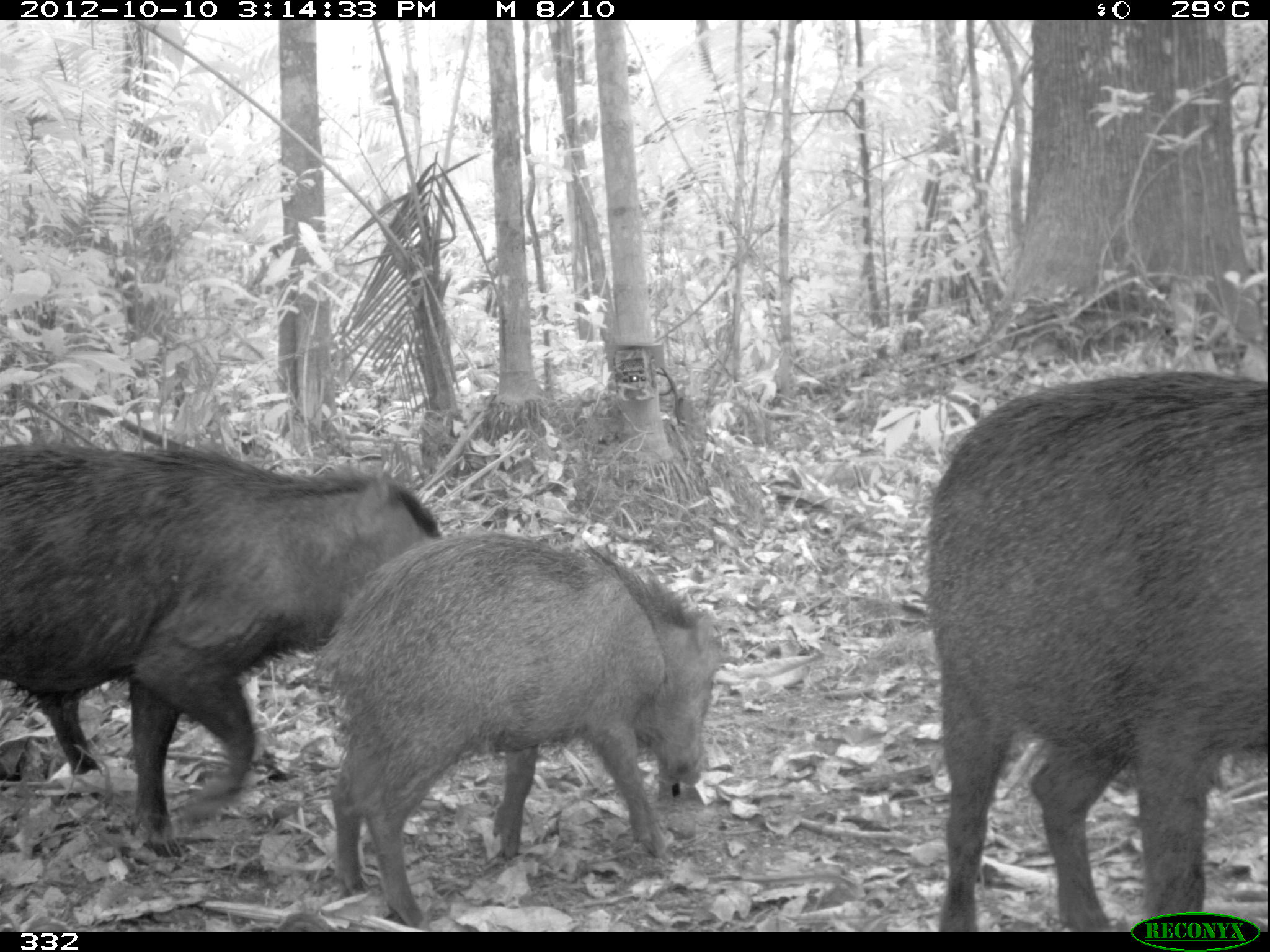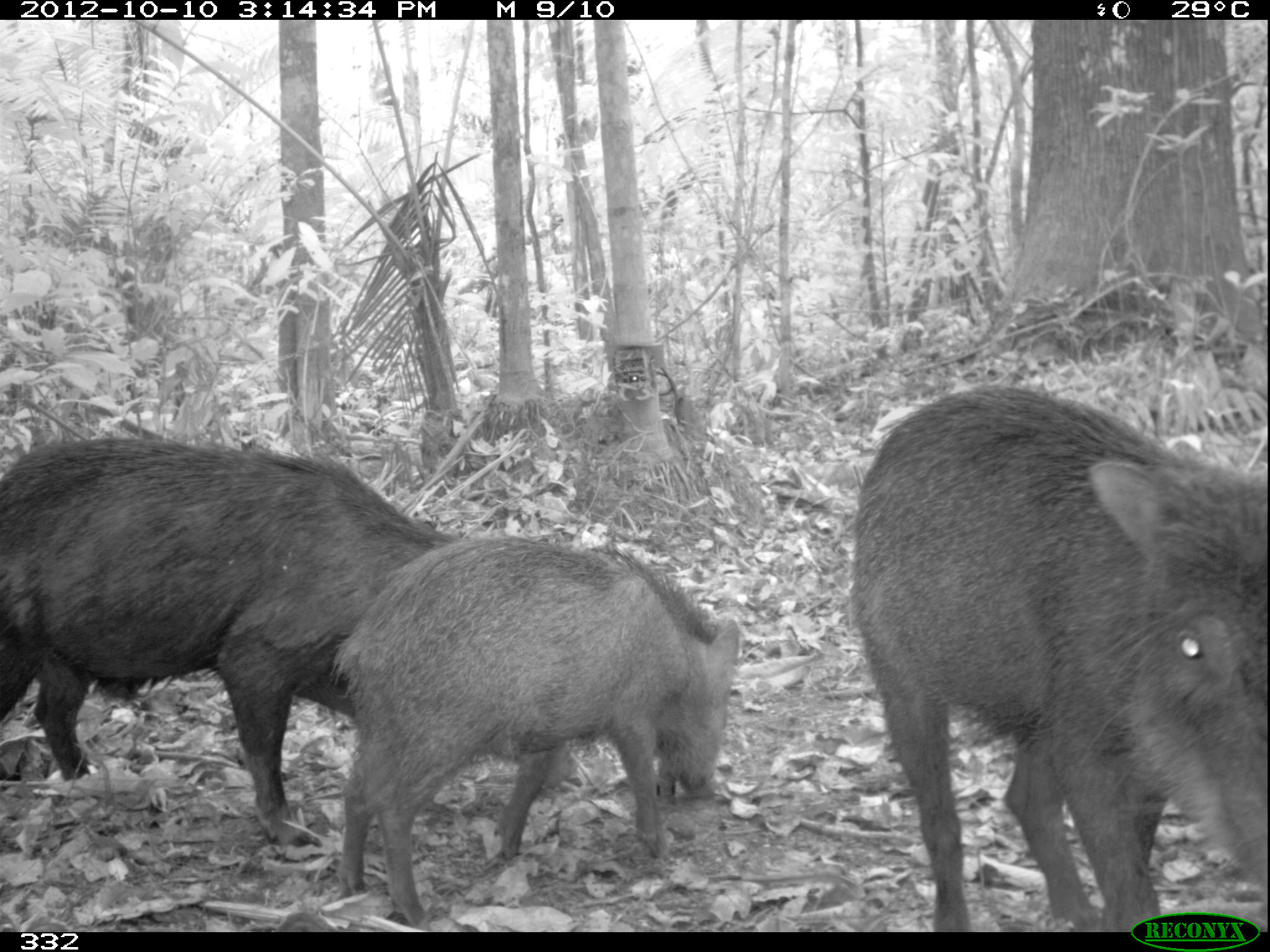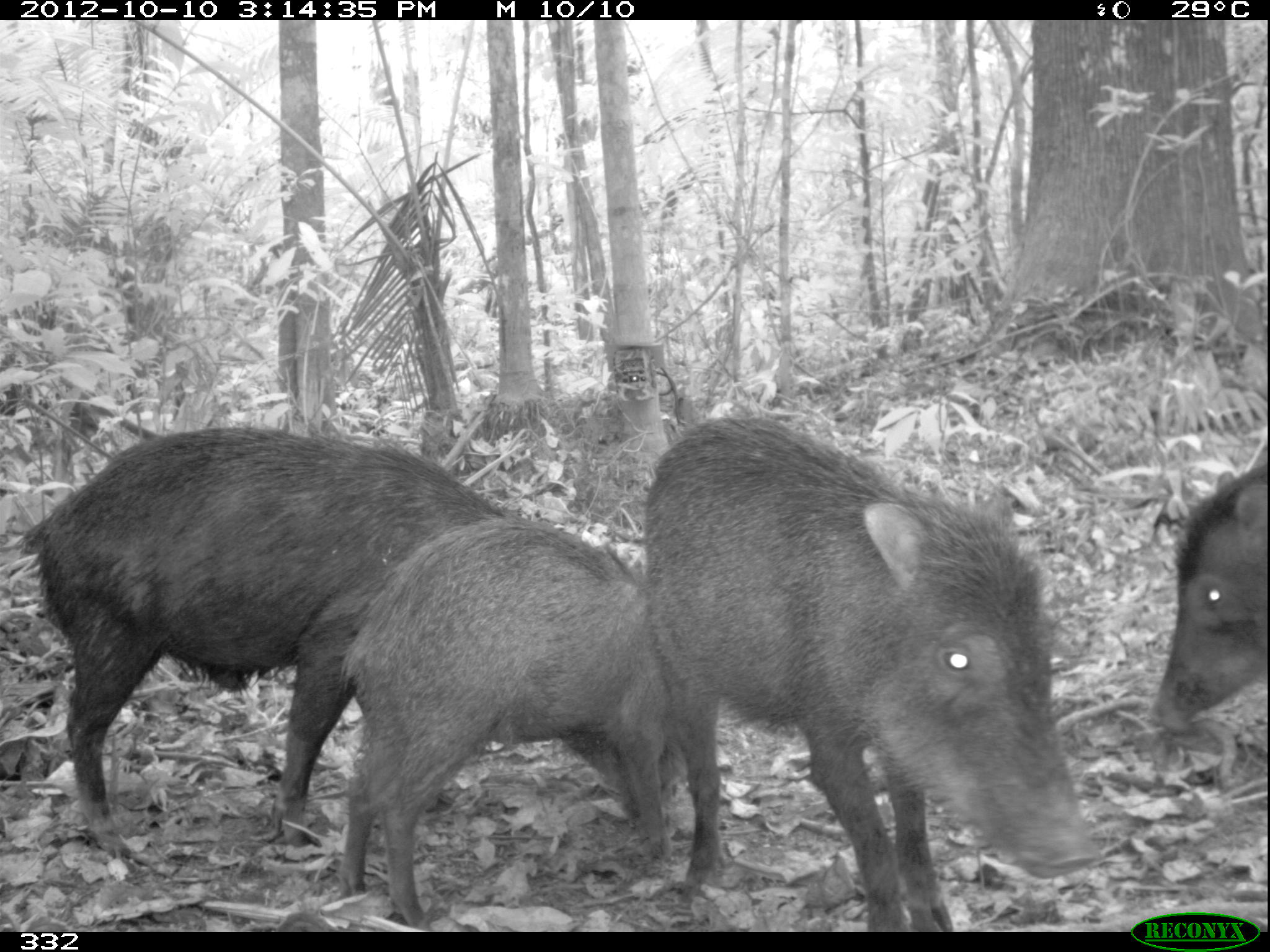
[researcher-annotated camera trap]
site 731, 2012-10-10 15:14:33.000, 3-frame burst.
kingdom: Animalia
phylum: Chordata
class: Mammalia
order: Artiodactyla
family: Tayassuidae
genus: Tayassu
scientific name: Tayassu pecari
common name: white-lipped peccary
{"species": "Tayassu pecari (white-lipped peccary)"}